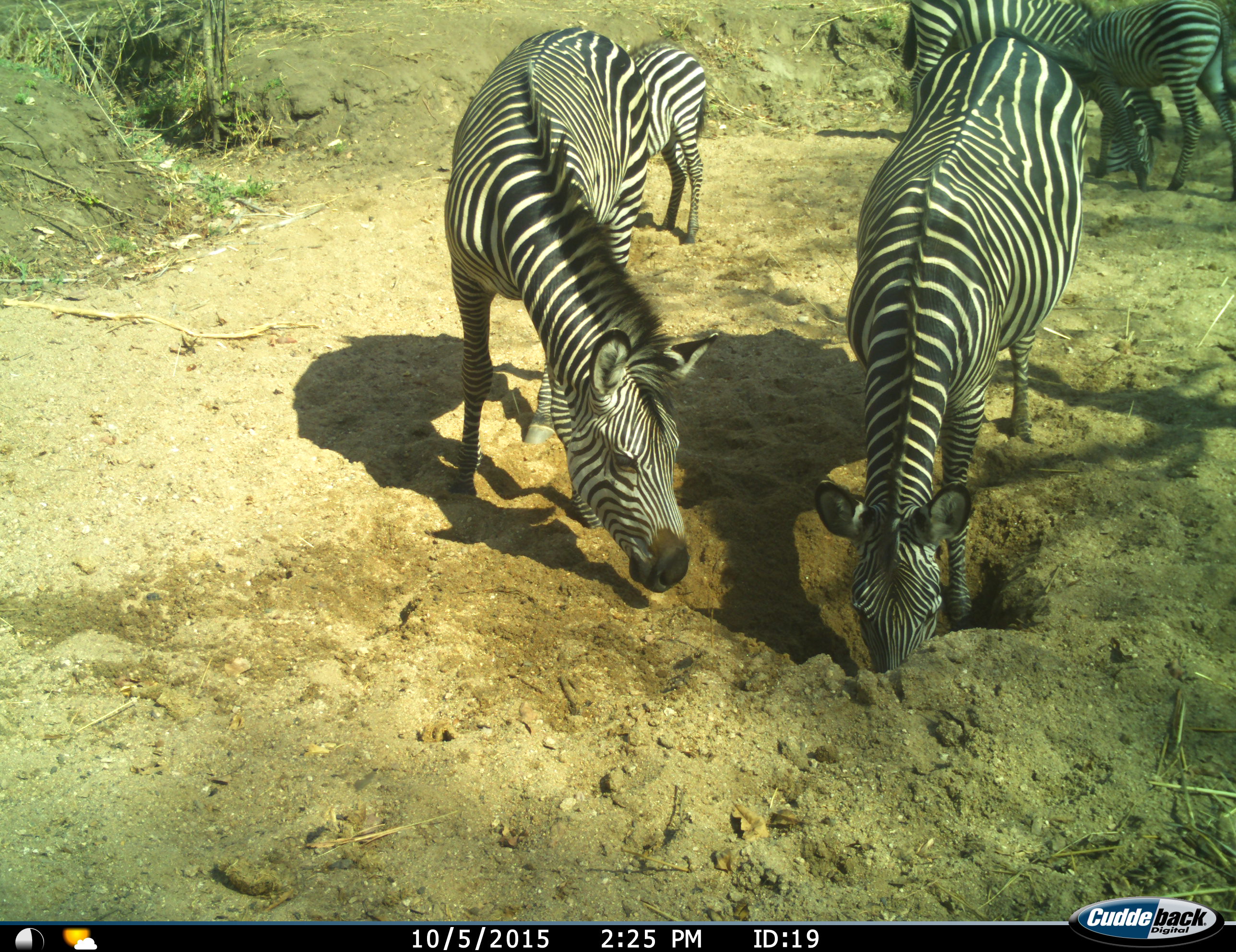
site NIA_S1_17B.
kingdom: Animalia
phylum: Chordata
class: Mammalia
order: Perissodactyla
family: Equidae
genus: Equus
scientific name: Equus quagga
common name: plains zebra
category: zebraplains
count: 5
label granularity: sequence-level